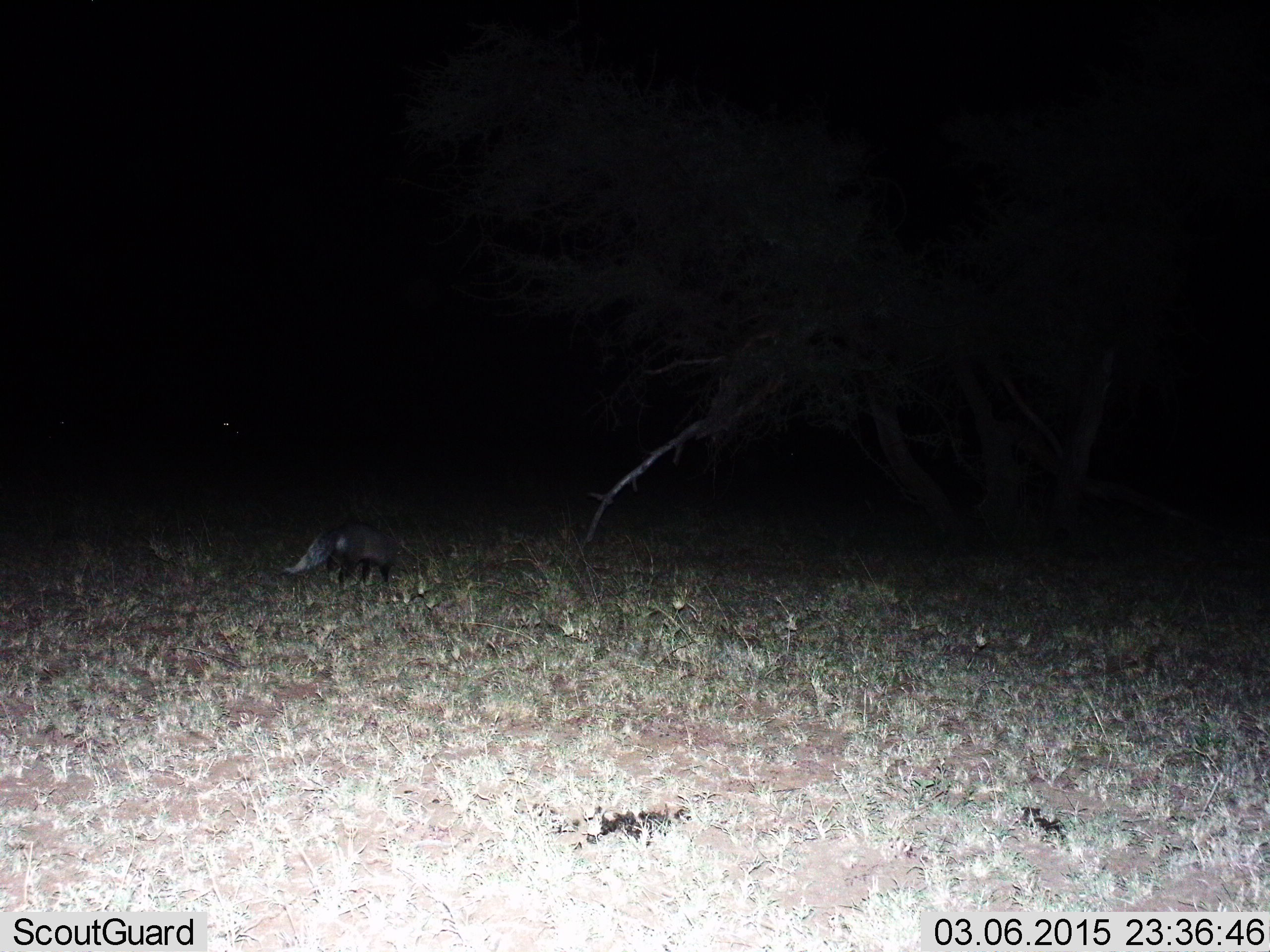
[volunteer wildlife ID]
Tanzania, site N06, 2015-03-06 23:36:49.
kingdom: Animalia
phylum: Chordata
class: Mammalia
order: Carnivora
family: Herpestidae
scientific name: Herpestidae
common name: mongoose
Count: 1.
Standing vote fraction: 0%.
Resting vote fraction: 0%.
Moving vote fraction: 100%.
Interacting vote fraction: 0%.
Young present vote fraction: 0%.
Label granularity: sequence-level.